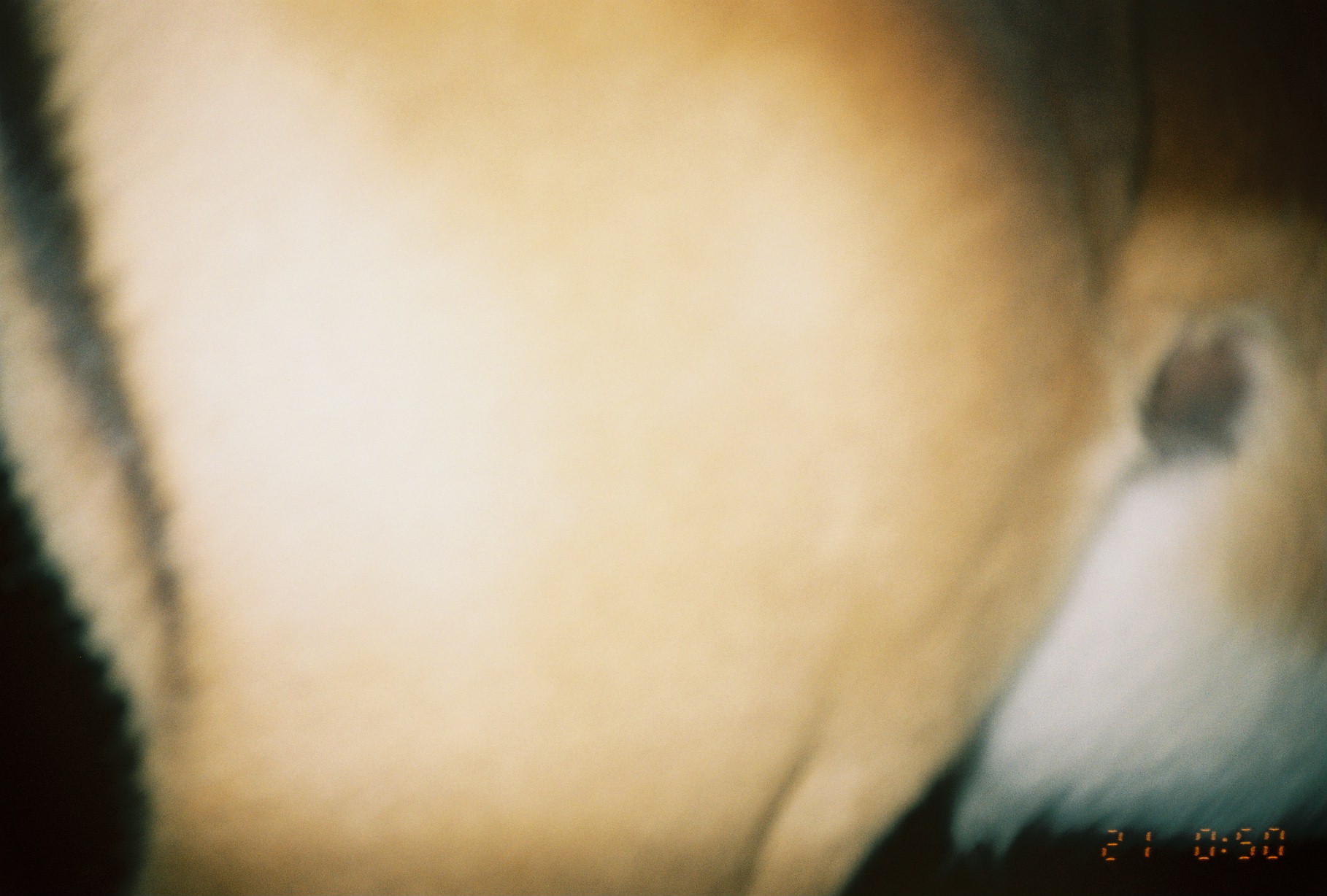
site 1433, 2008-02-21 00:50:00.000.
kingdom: Animalia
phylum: Chordata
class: Mammalia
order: Artiodactyla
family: Bovidae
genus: Aepyceros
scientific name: Aepyceros melampus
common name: impala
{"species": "Aepyceros melampus (impala)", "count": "1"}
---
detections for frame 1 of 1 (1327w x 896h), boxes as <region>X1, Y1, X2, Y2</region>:
aepyceros melampus: <region>0, 0, 1326, 893</region>